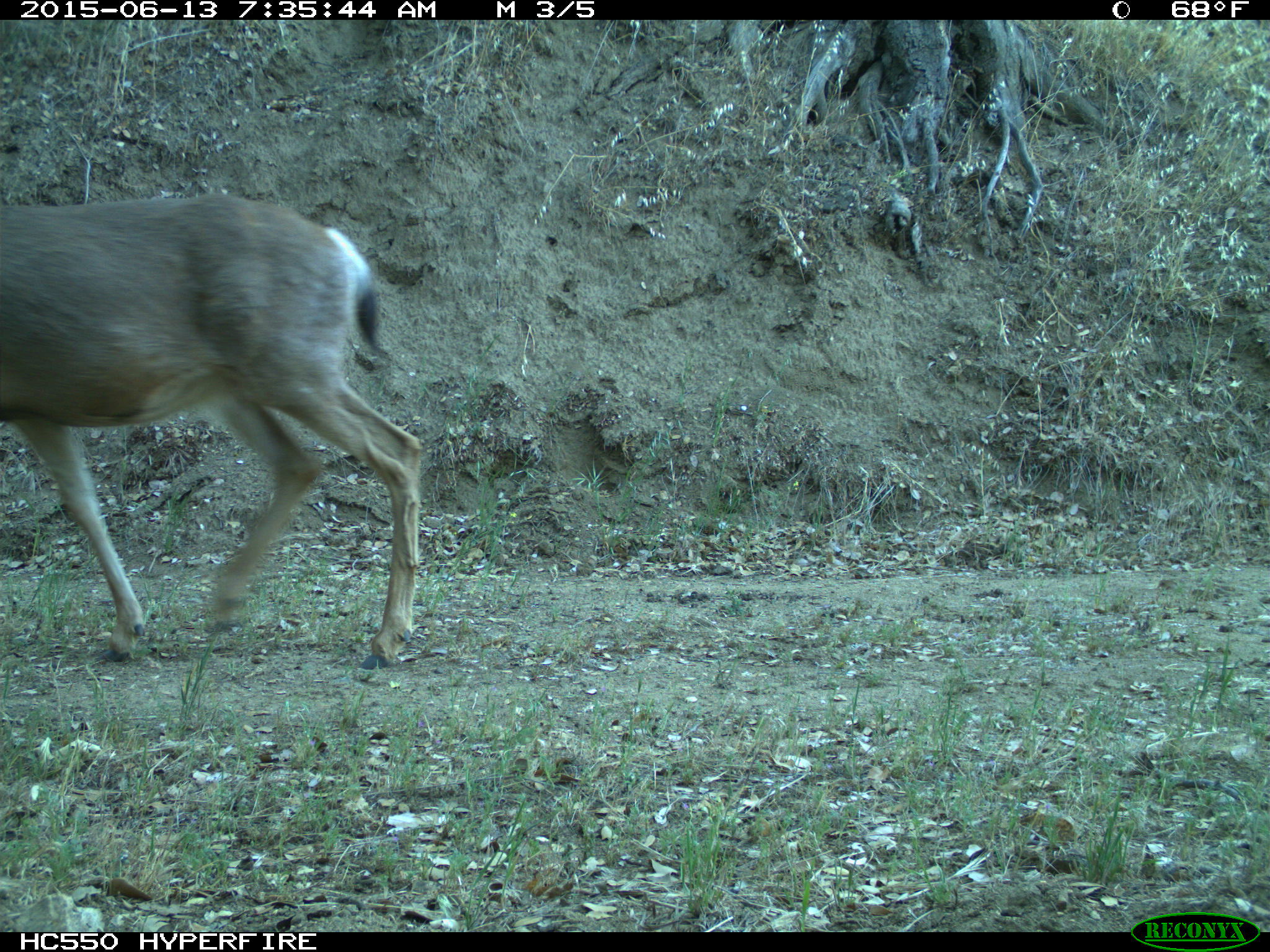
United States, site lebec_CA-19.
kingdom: Animalia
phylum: Chordata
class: Mammalia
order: Artiodactyla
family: Cervidae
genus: Odocoileus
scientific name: Odocoileus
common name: deer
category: unidentified deer